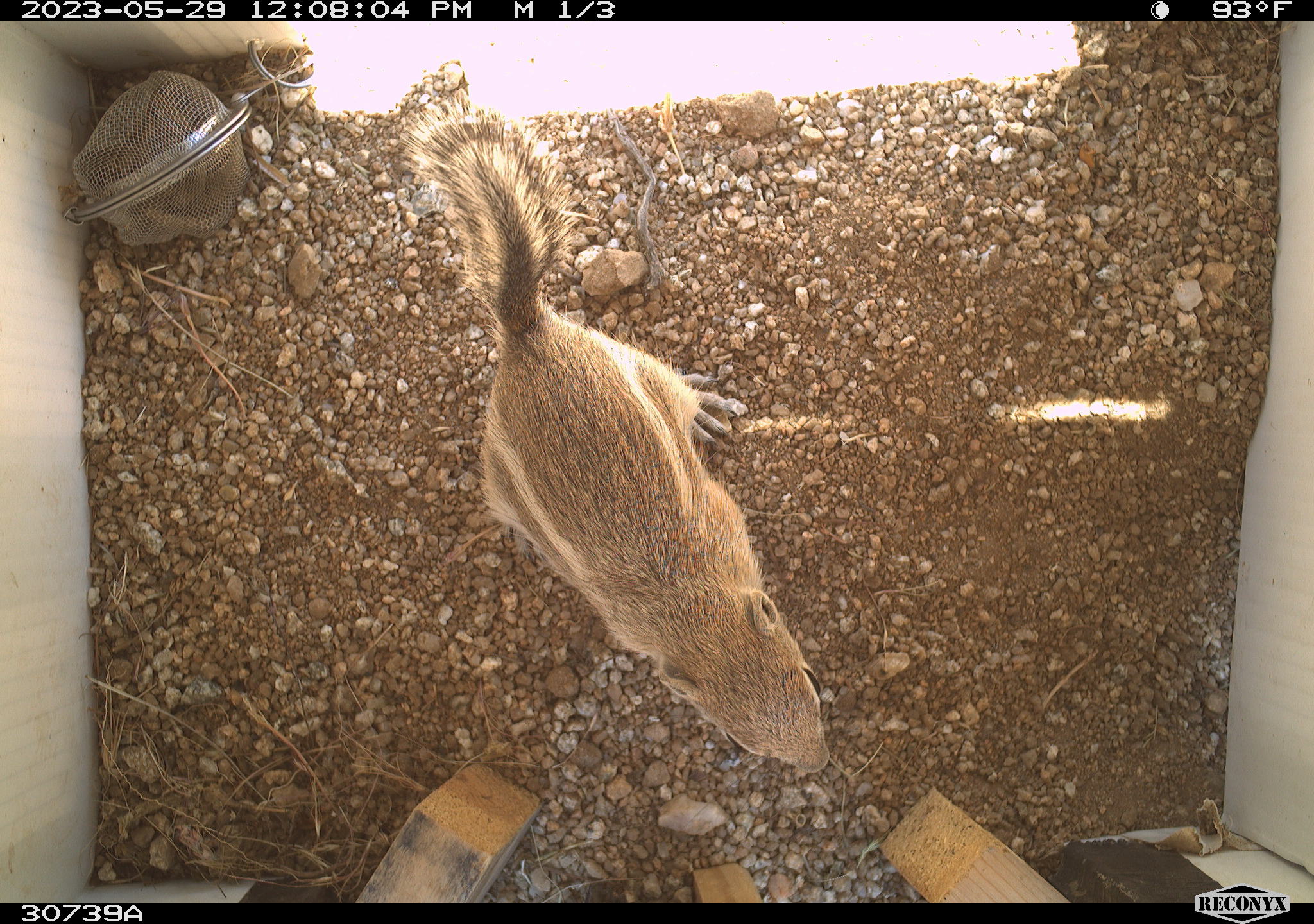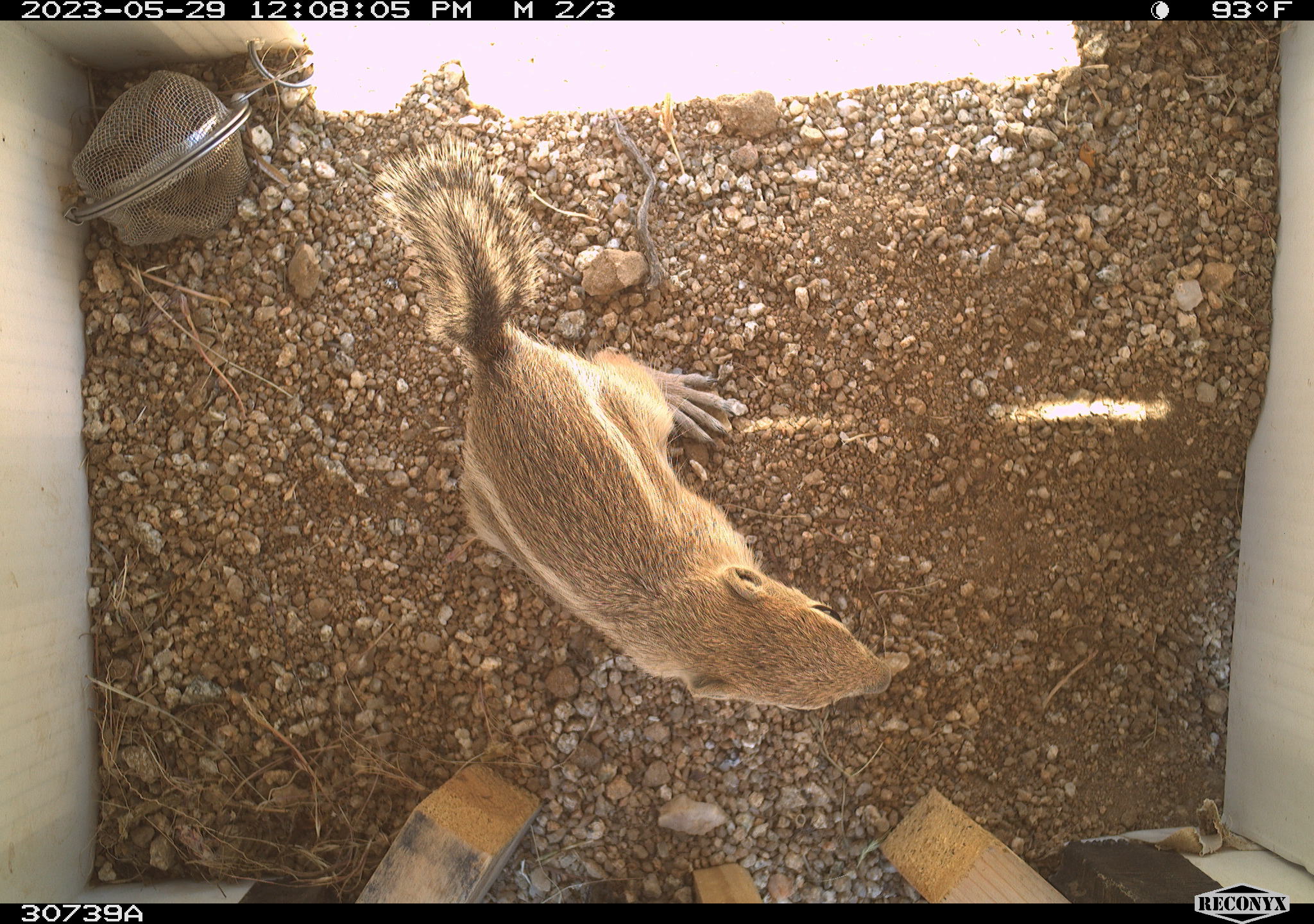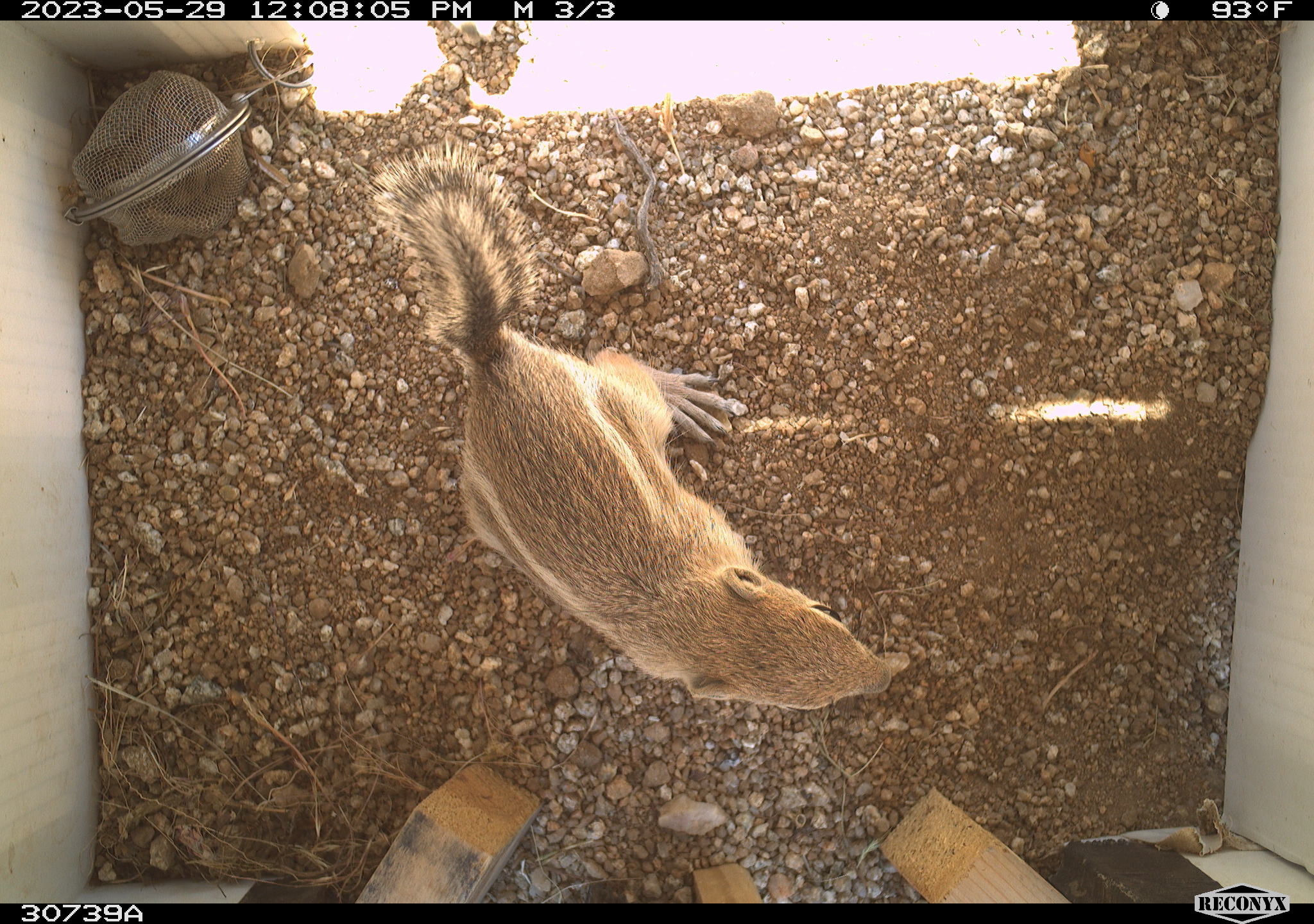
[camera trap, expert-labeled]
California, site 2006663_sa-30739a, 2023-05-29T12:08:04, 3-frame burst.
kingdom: Animalia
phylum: Chordata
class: Mammalia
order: Rodentia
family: Sciuridae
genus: Ammospermophilus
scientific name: Ammospermophilus leucurus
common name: white-tailed antelope squirrel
White-tailed antelope squirrel (Ammospermophilus leucurus).